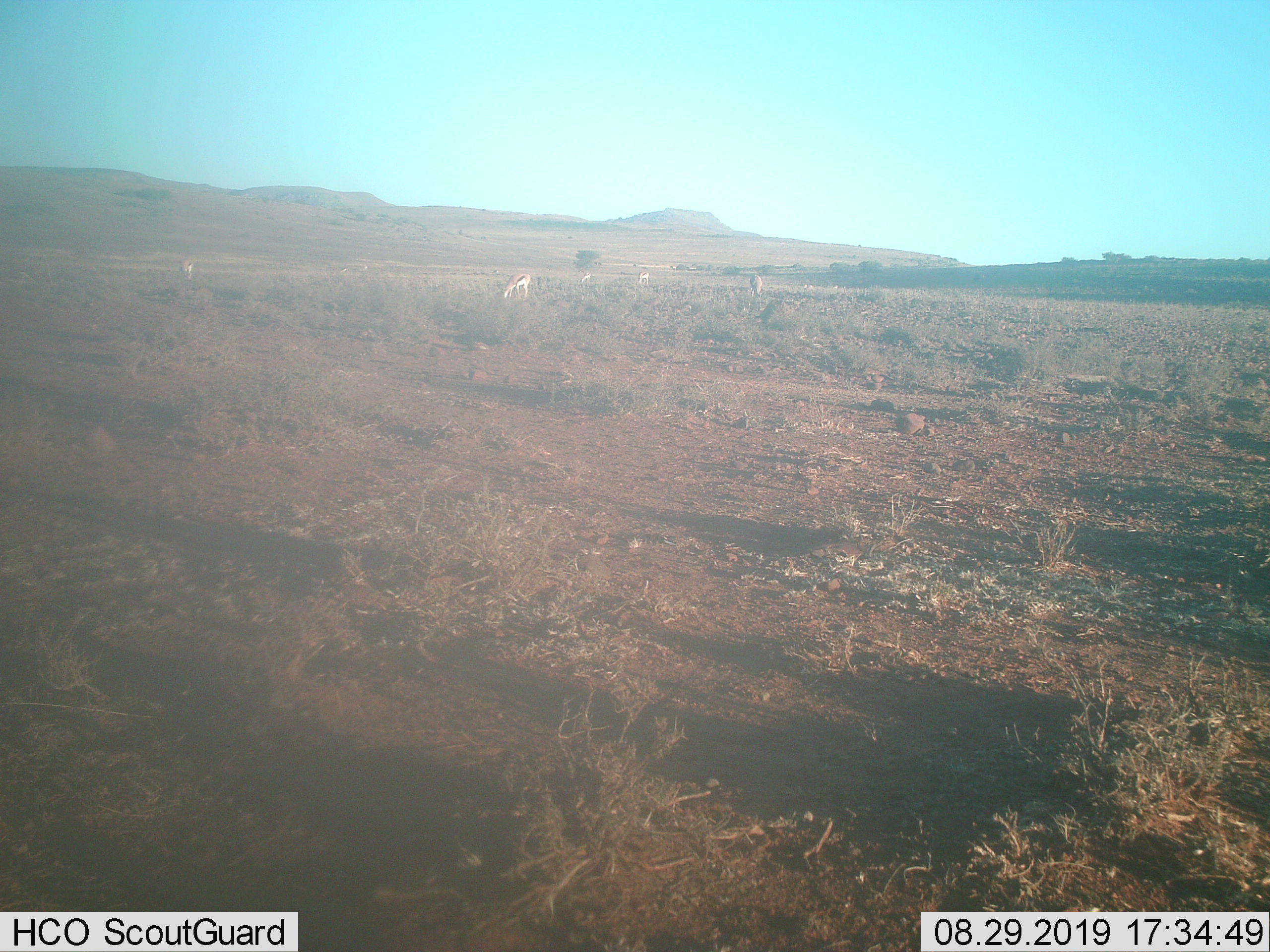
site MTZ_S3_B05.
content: unidentified animal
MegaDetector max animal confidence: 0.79